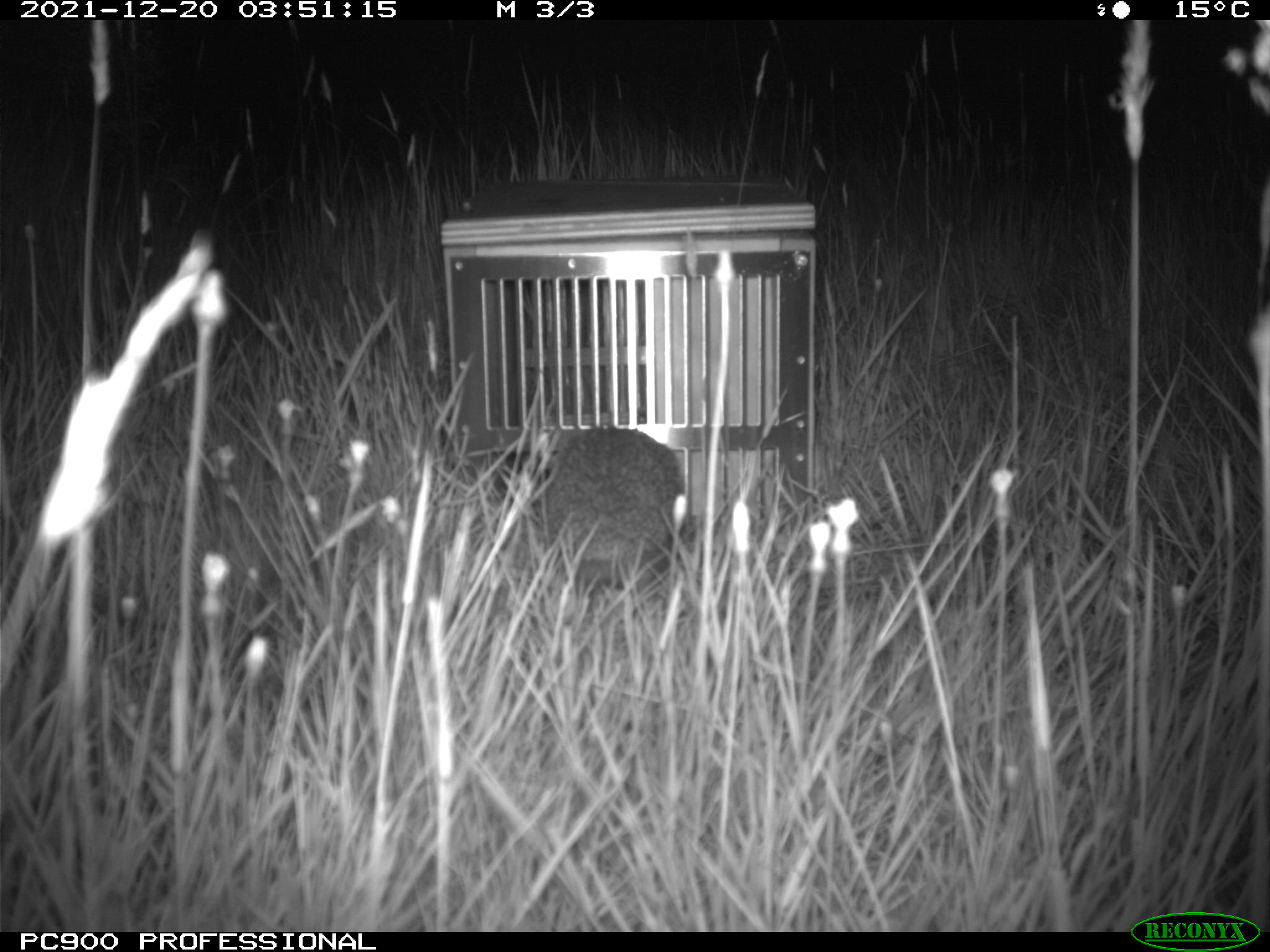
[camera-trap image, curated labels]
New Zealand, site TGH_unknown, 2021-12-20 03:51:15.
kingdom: Animalia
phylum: Chordata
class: Mammalia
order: Eulipotyphla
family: Erinaceidae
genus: Erinaceus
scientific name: Erinaceus europaeus europaeus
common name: european hedgehog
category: hedgehog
Hedgehog (european hedgehog) (Erinaceus europaeus europaeus).